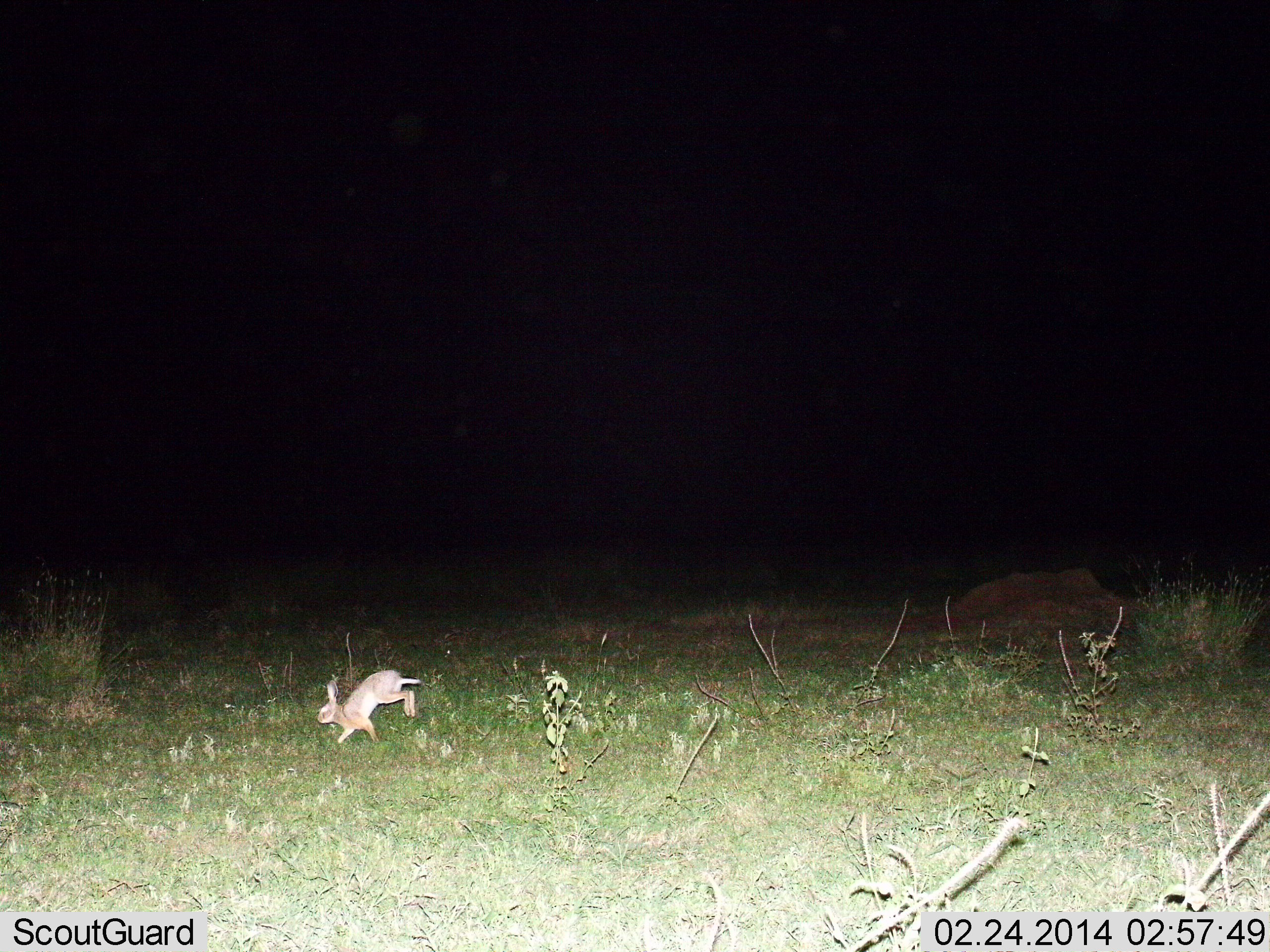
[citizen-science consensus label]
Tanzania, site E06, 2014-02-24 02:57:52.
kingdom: Animalia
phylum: Chordata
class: Mammalia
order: Lagomorpha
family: Leporidae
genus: Lepus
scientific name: Lepus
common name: hare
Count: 1.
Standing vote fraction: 10%.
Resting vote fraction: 0%.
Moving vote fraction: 90%.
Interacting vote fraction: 0%.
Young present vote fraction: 0%.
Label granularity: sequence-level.